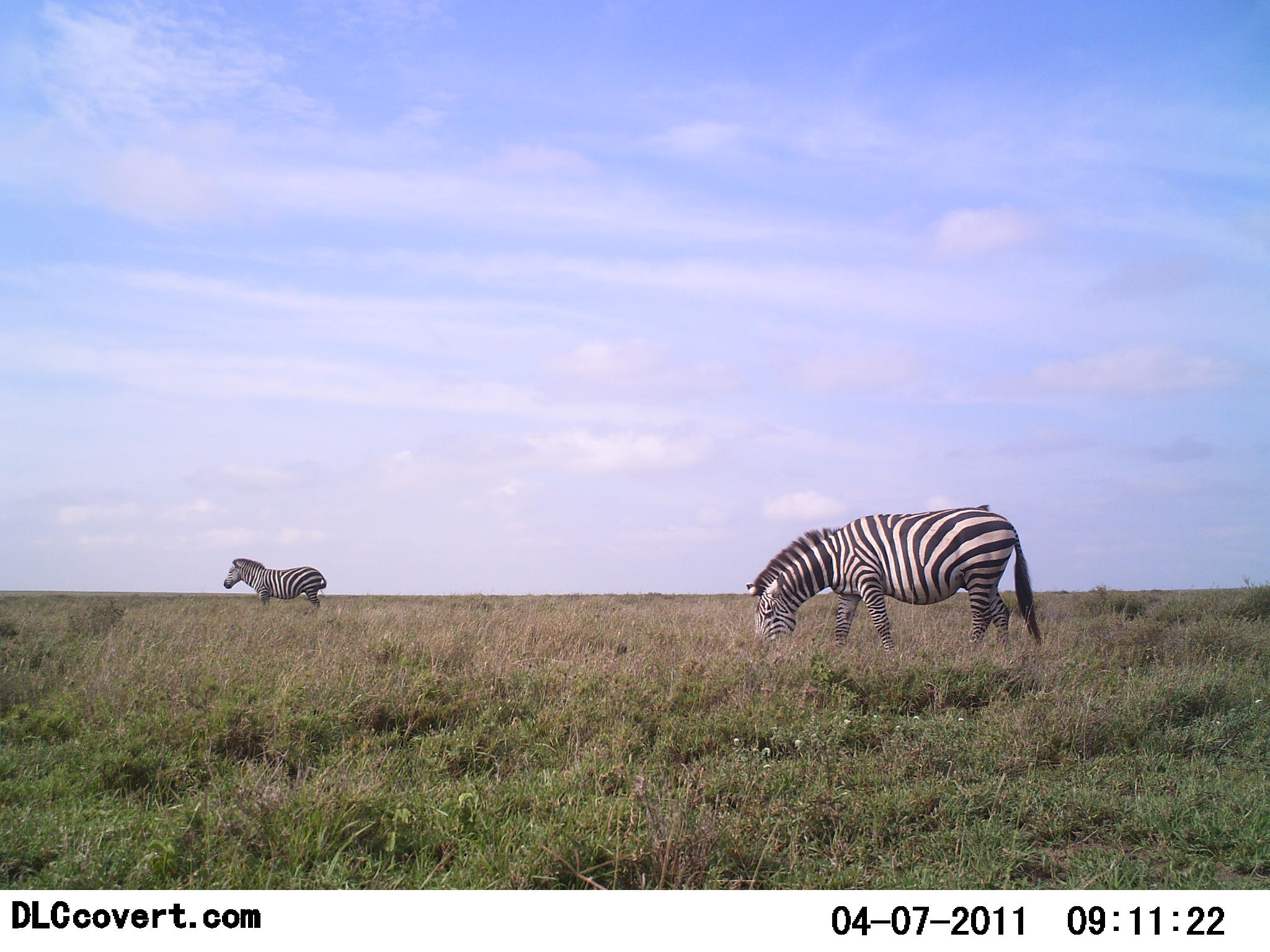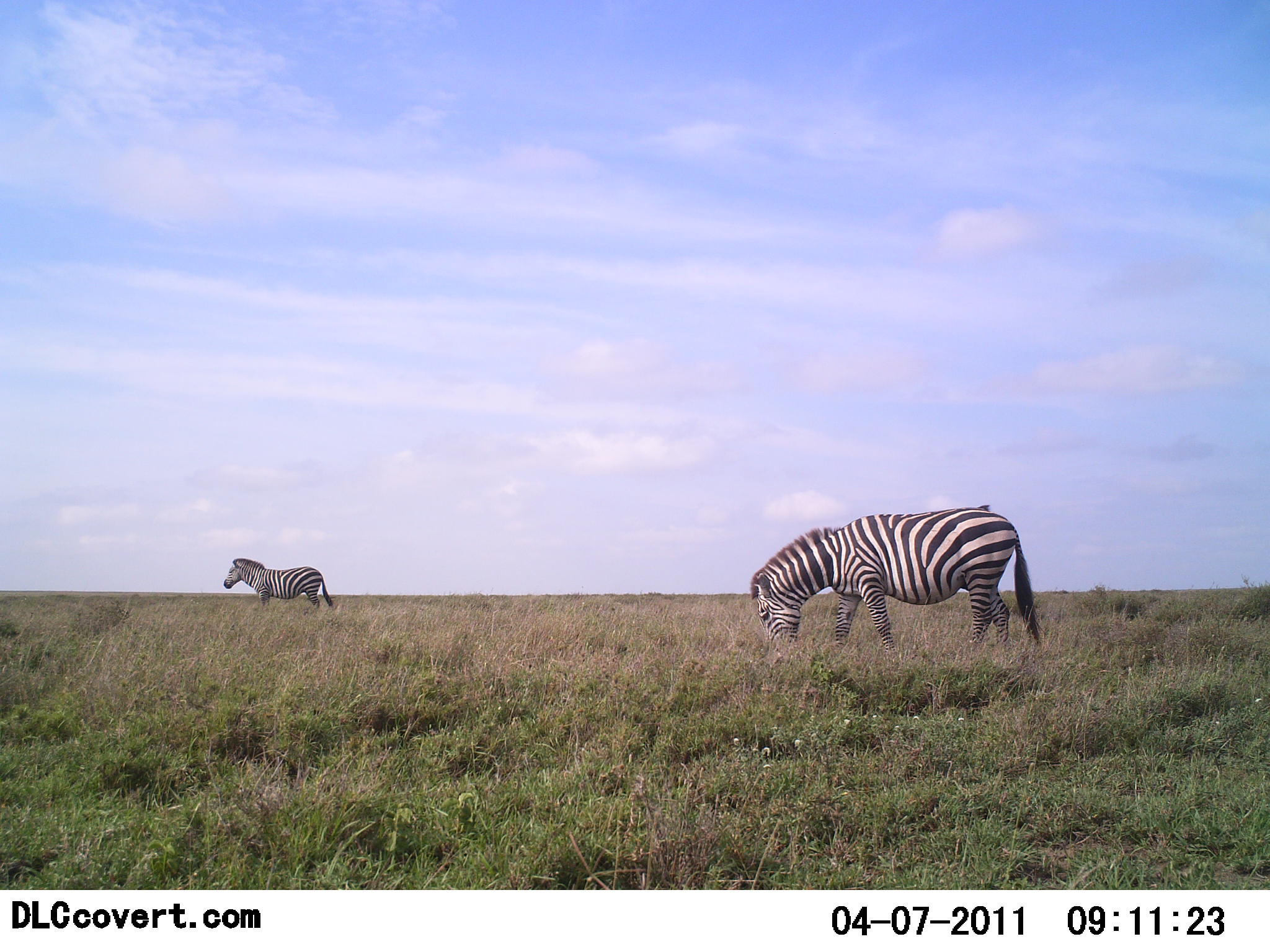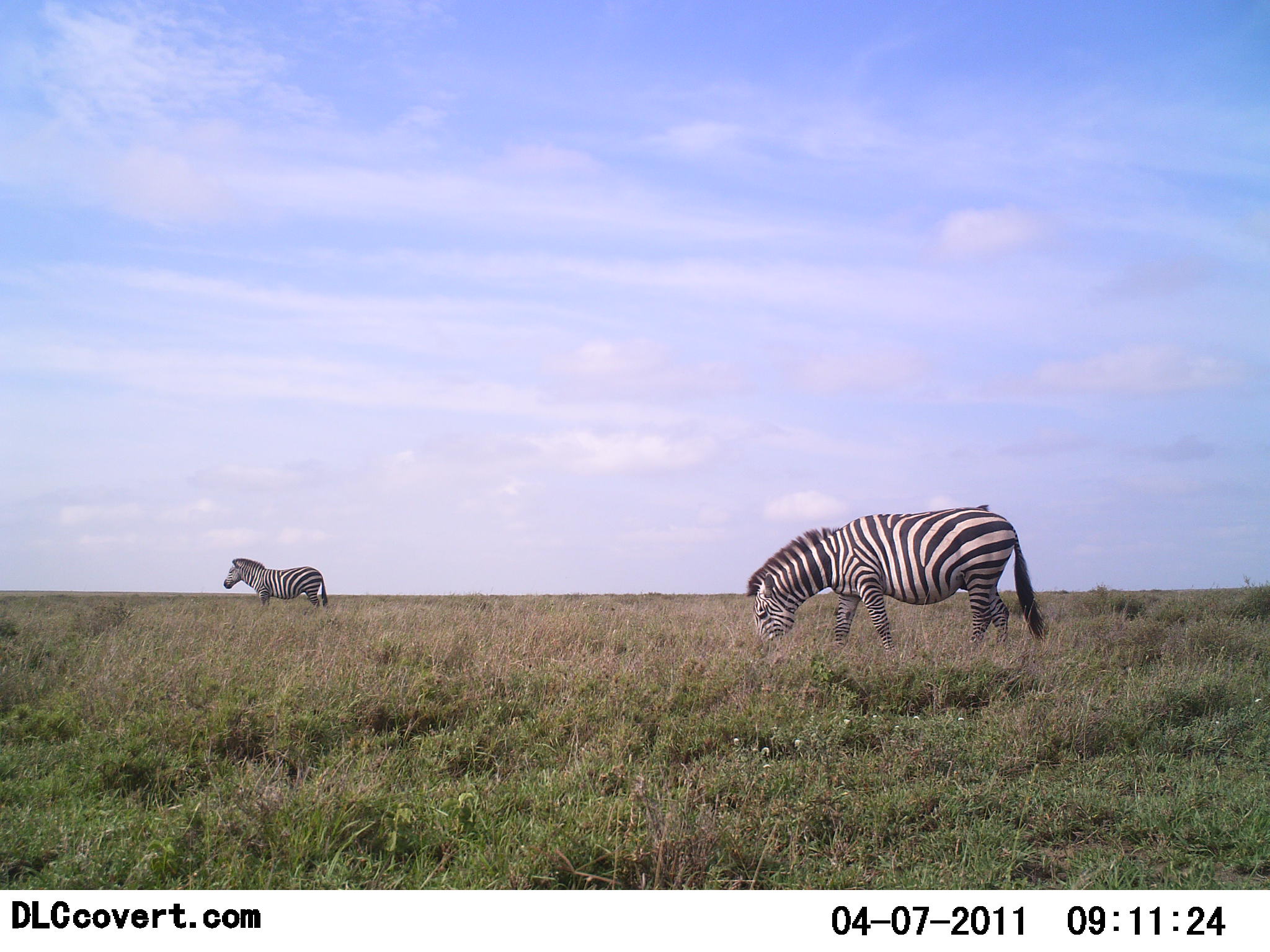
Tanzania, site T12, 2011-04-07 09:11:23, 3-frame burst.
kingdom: Animalia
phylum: Chordata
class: Mammalia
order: Perissodactyla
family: Equidae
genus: Equus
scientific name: Equus quagga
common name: plains zebra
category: zebra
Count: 2.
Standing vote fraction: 77%.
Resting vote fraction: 0%.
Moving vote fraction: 8%.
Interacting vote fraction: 0%.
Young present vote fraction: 0%.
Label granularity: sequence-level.